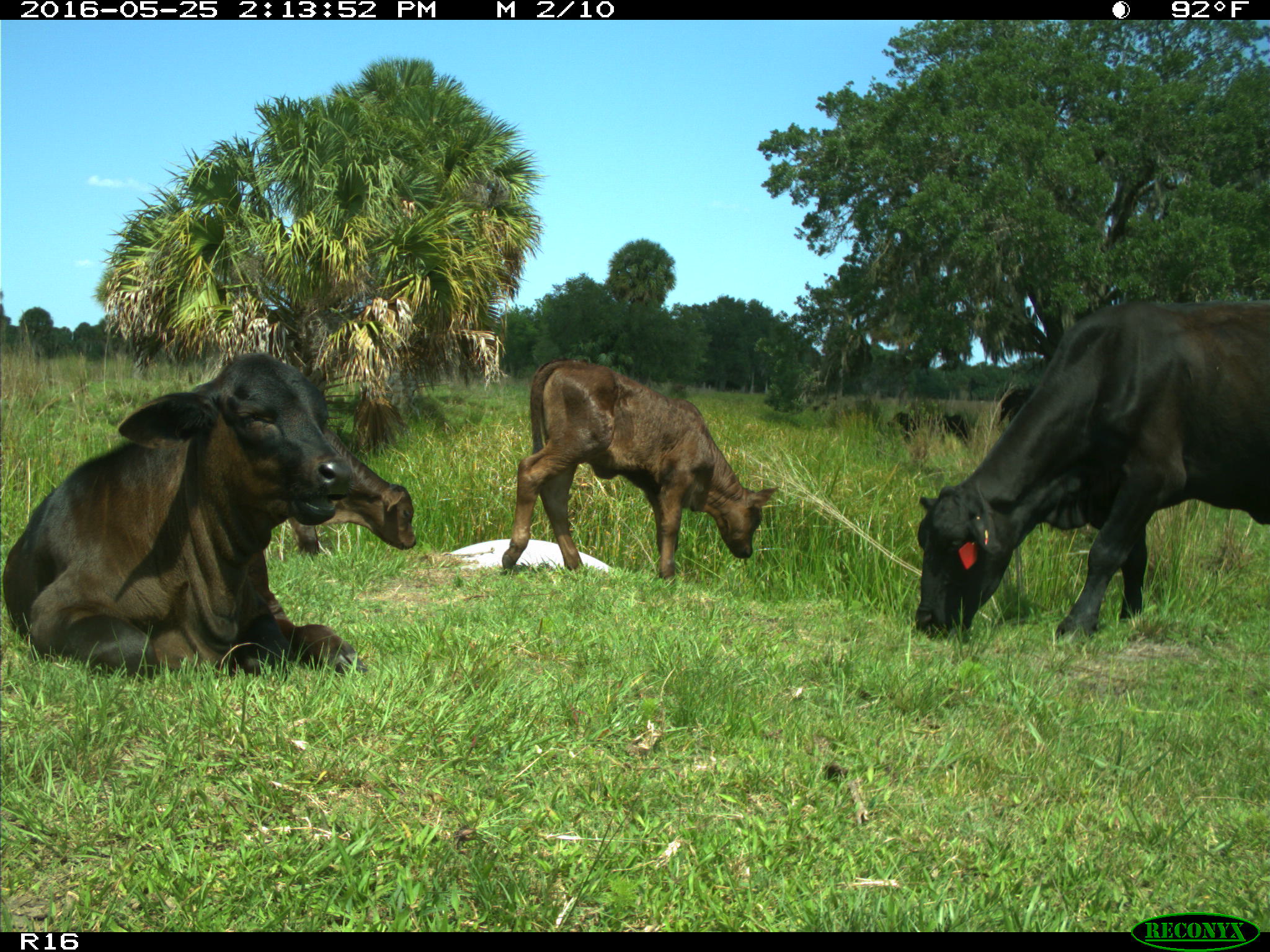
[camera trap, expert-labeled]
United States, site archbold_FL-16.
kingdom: Animalia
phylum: Chordata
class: Mammalia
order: Artiodactyla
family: Bovidae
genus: Bos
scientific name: Bos taurus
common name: domestic cow